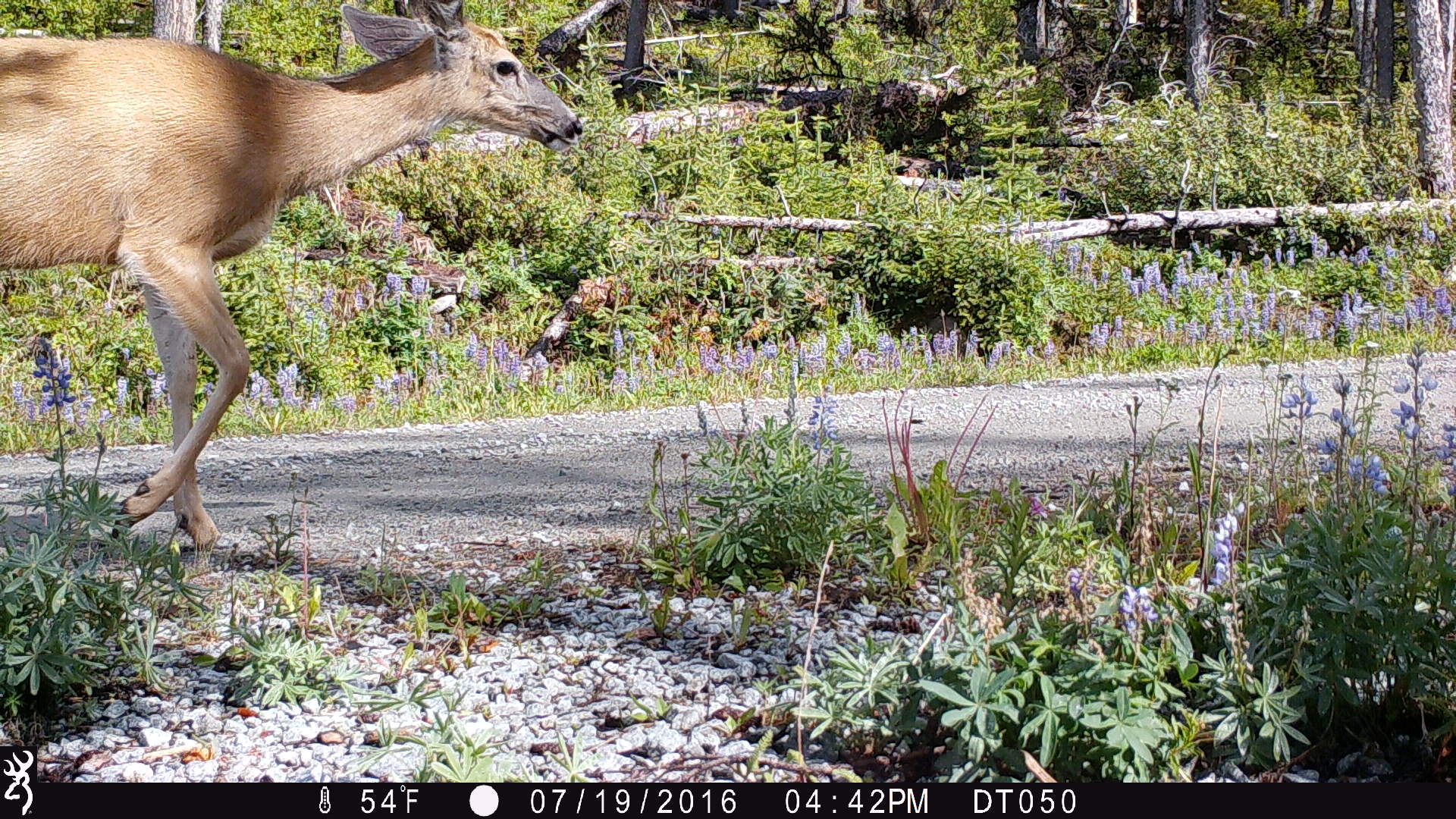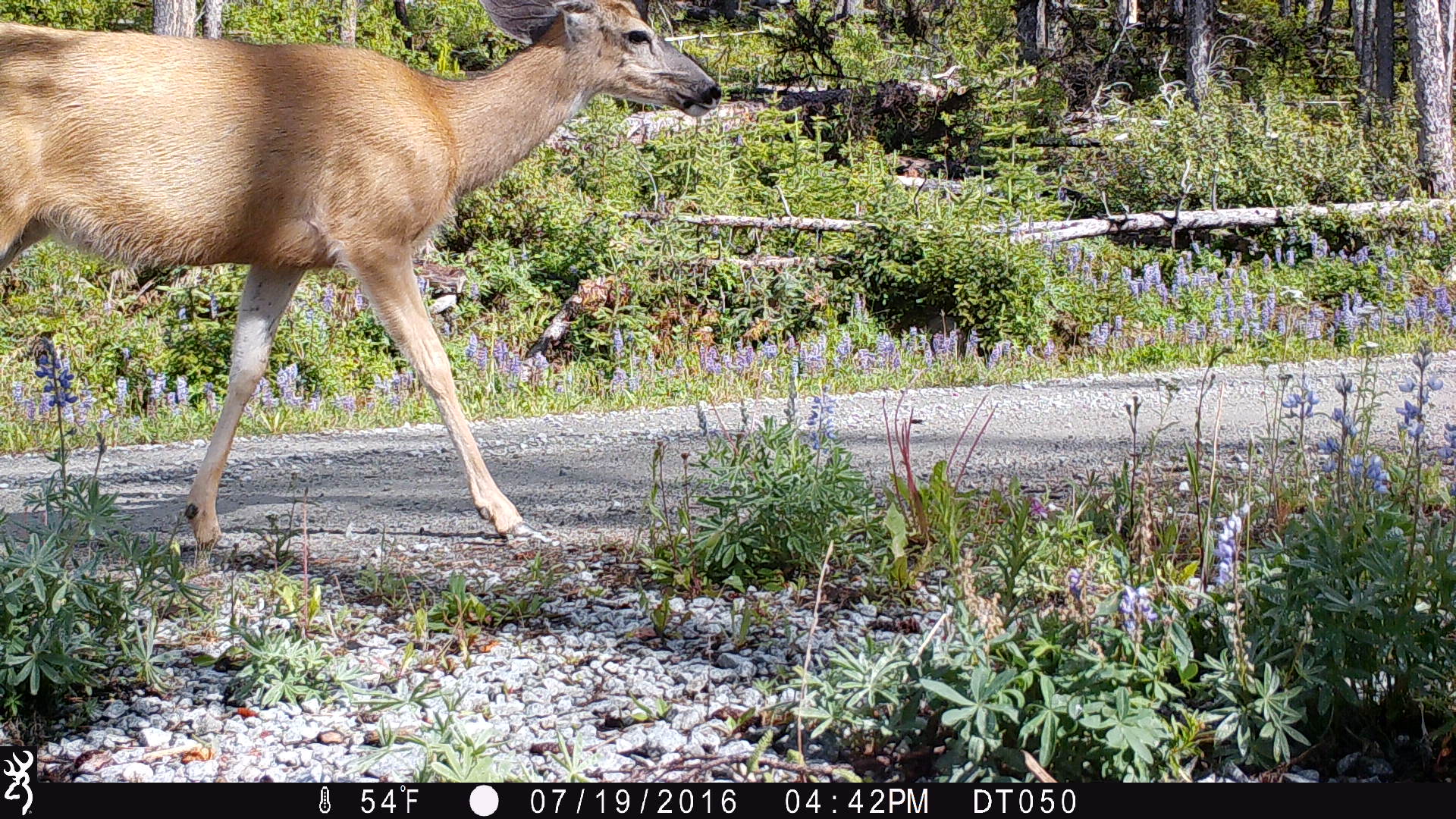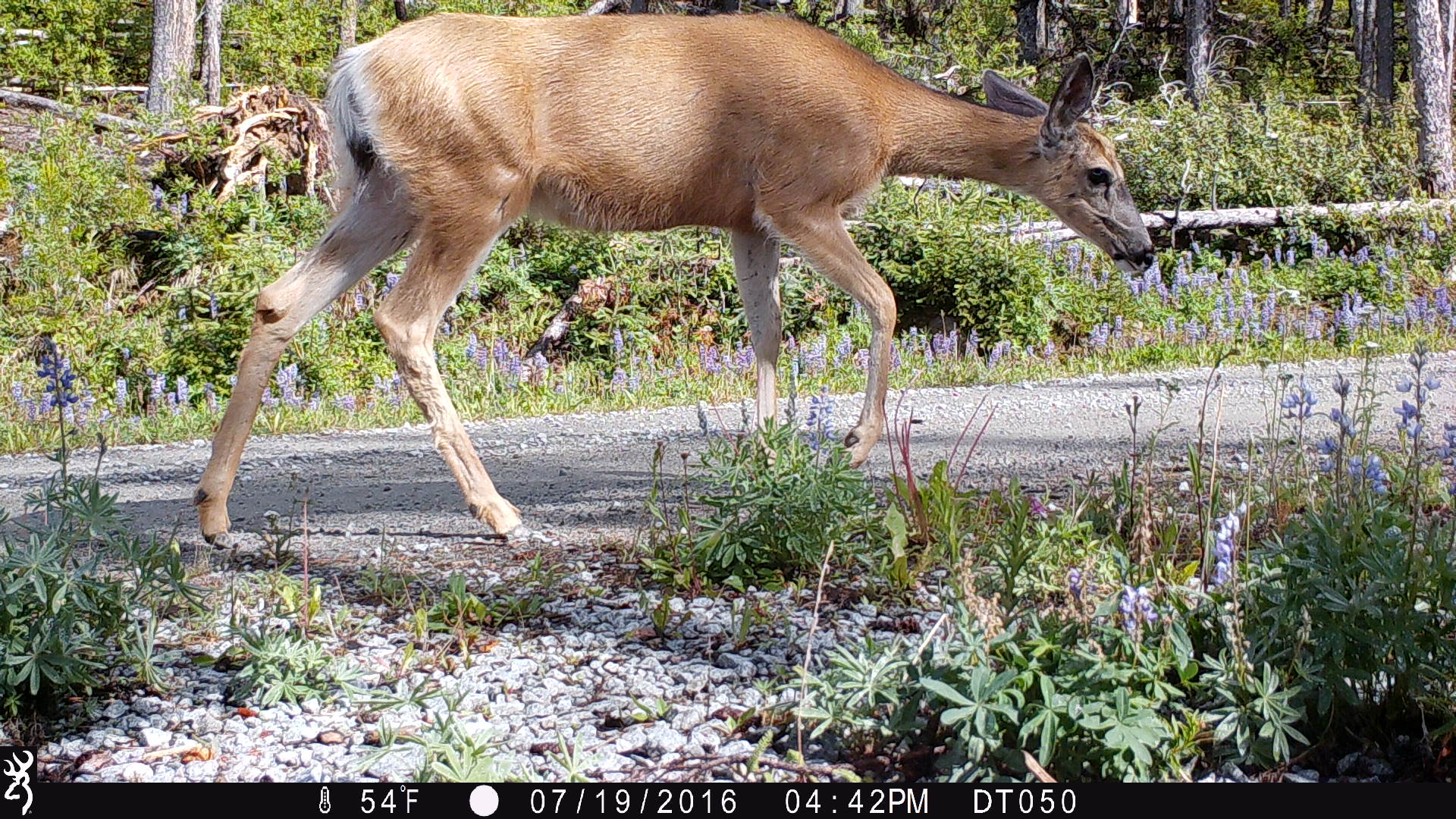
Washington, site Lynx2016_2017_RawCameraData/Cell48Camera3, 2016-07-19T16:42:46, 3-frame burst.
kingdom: Animalia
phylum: Chordata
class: Mammalia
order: Artiodactyla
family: Cervidae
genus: Odocoileus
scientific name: Odocoileus hemionus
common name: mule deer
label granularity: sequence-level